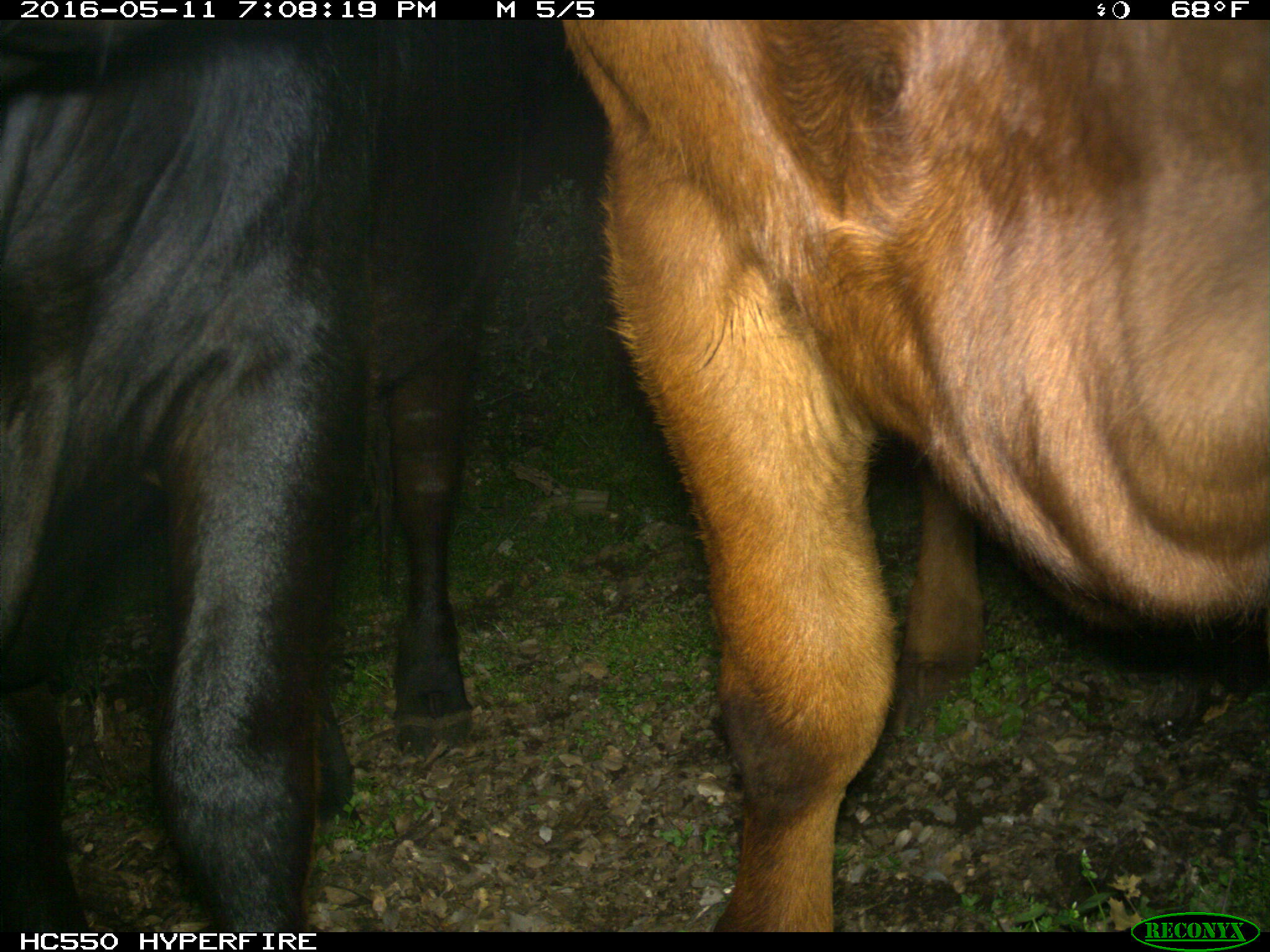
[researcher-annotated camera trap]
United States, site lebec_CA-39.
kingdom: Animalia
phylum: Chordata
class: Mammalia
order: Artiodactyla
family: Bovidae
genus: Bos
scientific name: Bos taurus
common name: domestic cow